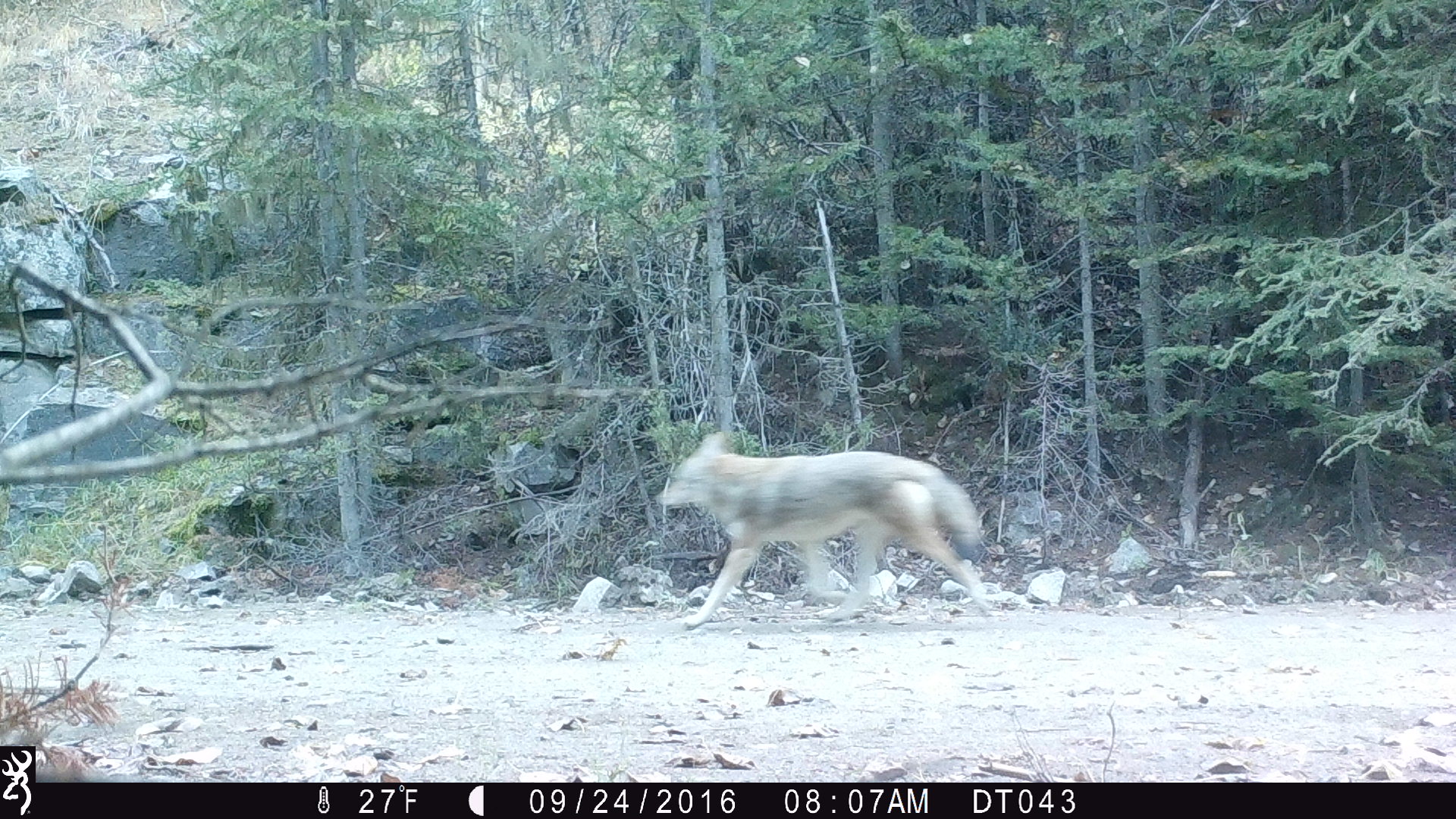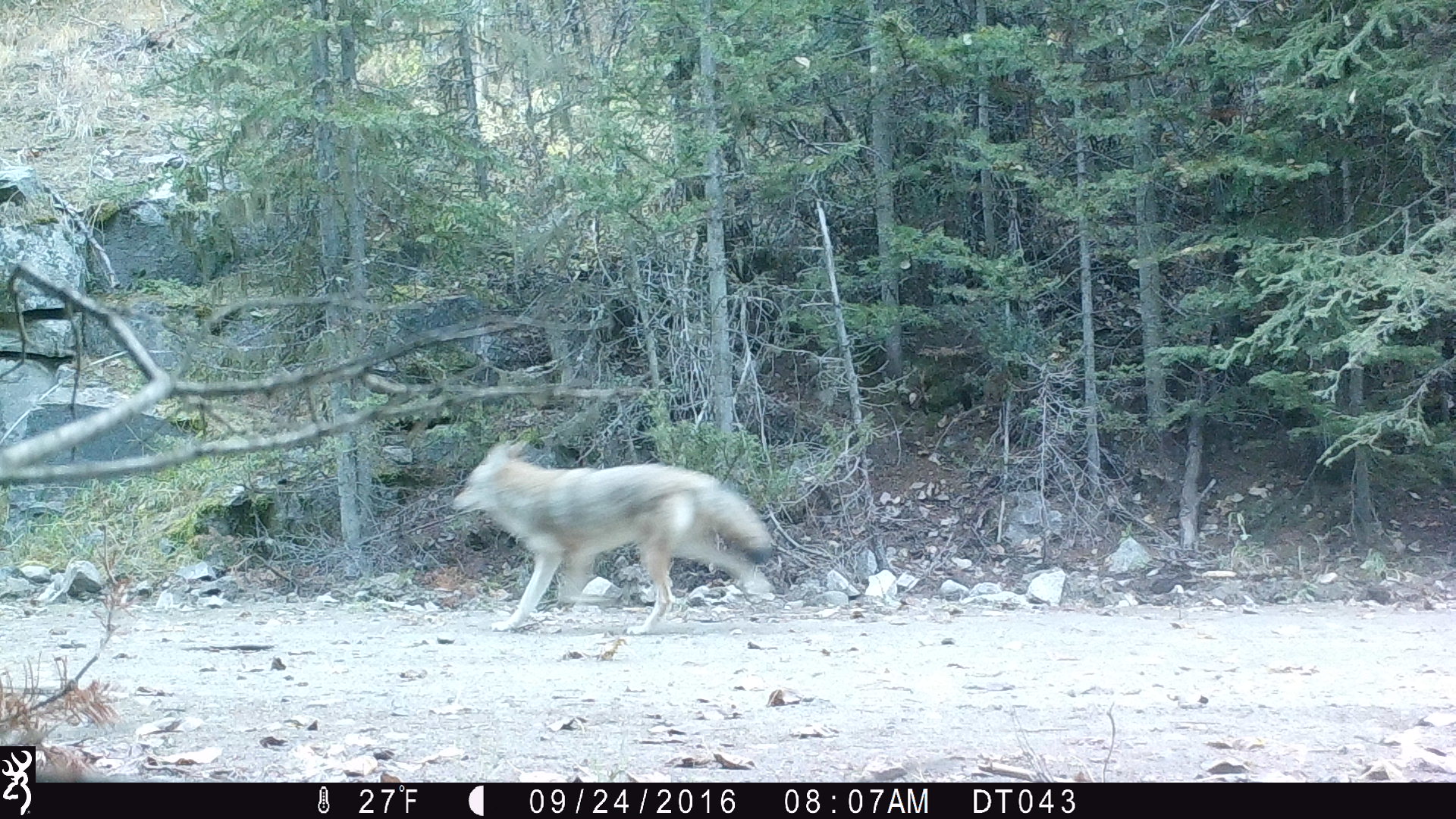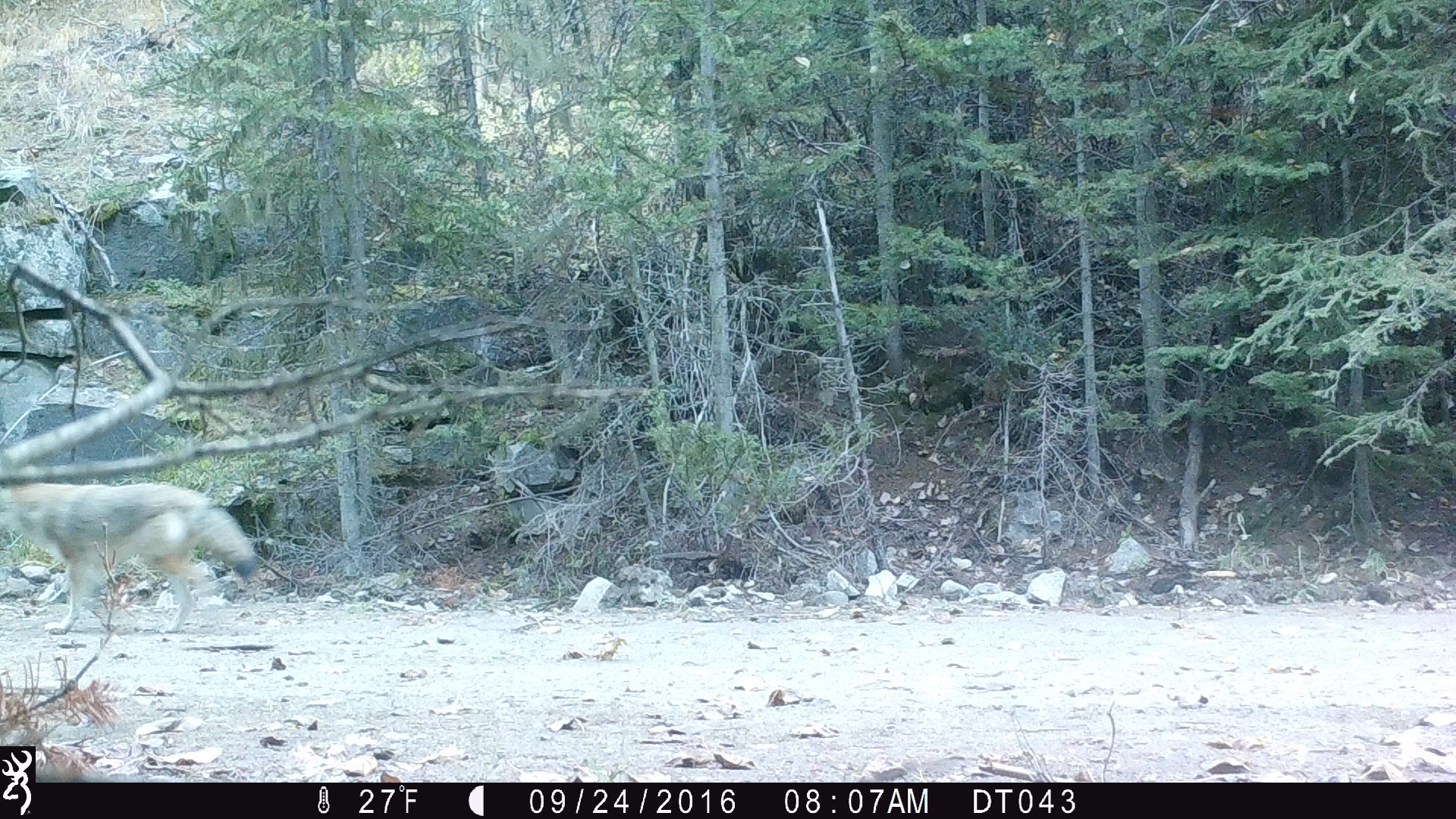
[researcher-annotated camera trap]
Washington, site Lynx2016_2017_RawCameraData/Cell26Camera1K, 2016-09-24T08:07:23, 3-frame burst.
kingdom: Animalia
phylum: Chordata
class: Mammalia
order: Carnivora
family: Canidae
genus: Canis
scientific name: Canis latrans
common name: coyote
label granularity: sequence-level